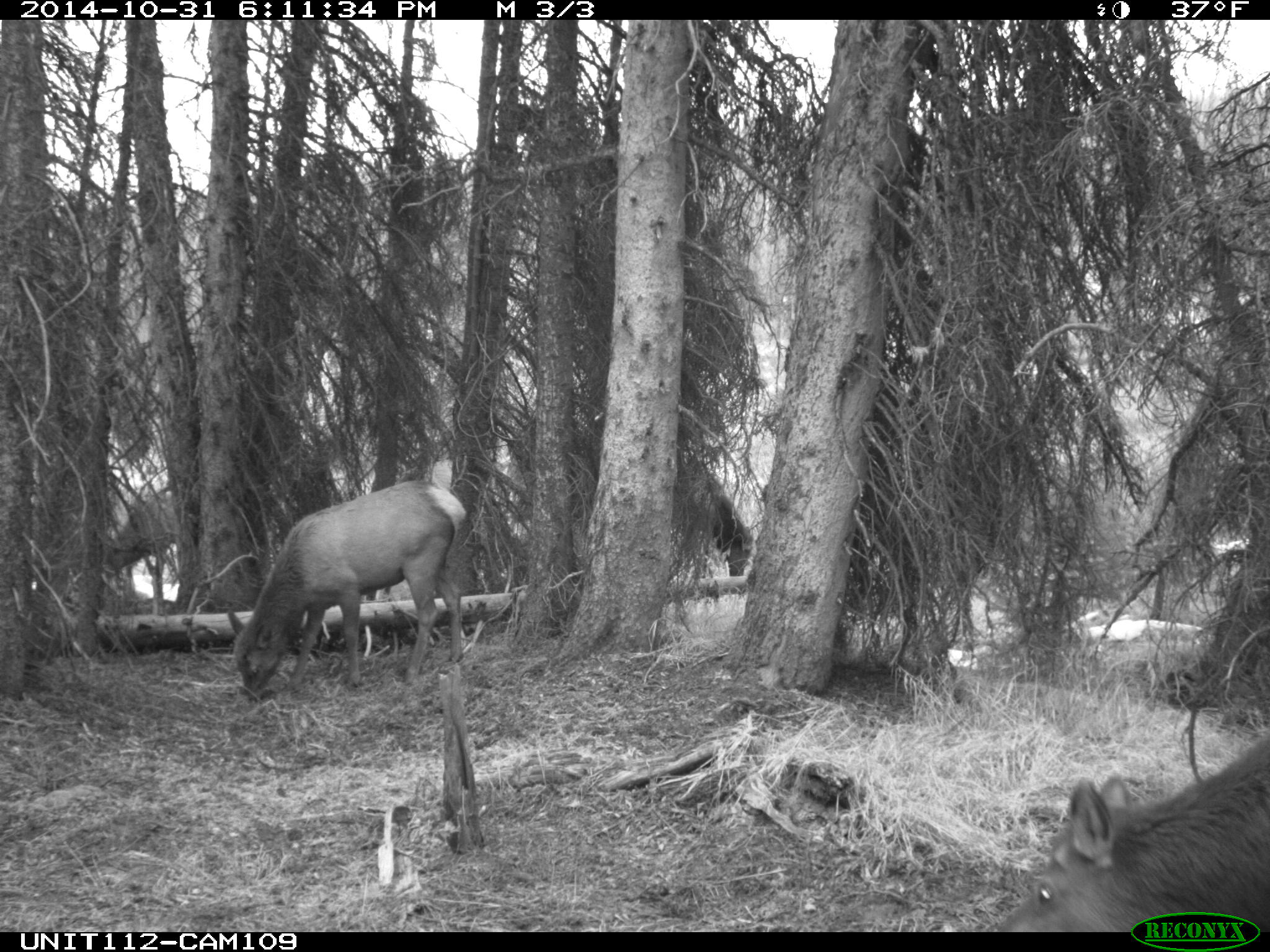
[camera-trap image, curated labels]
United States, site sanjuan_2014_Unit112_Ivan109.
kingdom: Animalia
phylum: Chordata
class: Mammalia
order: Artiodactyla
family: Cervidae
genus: Cervus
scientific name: Cervus elaphus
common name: red deer